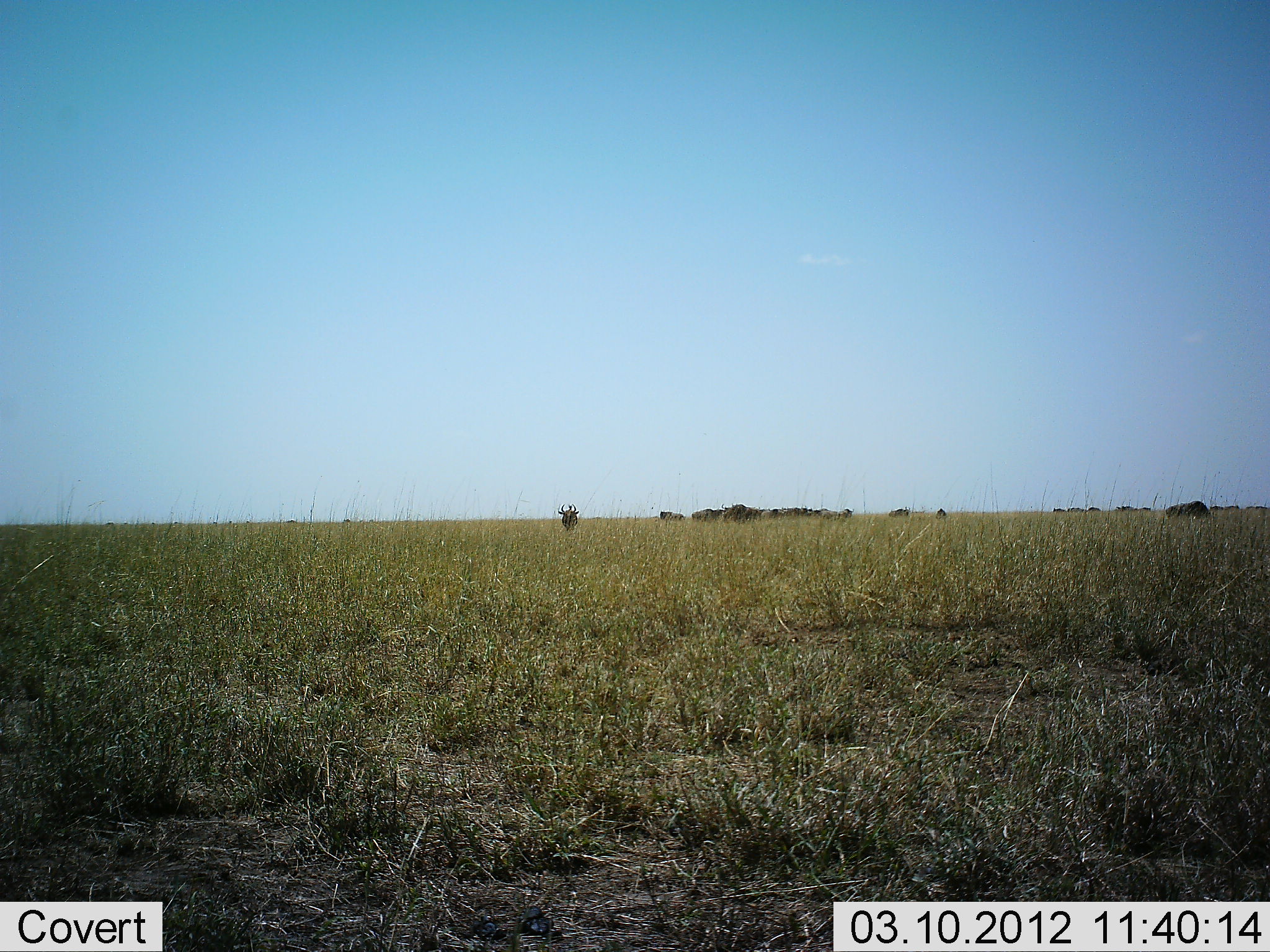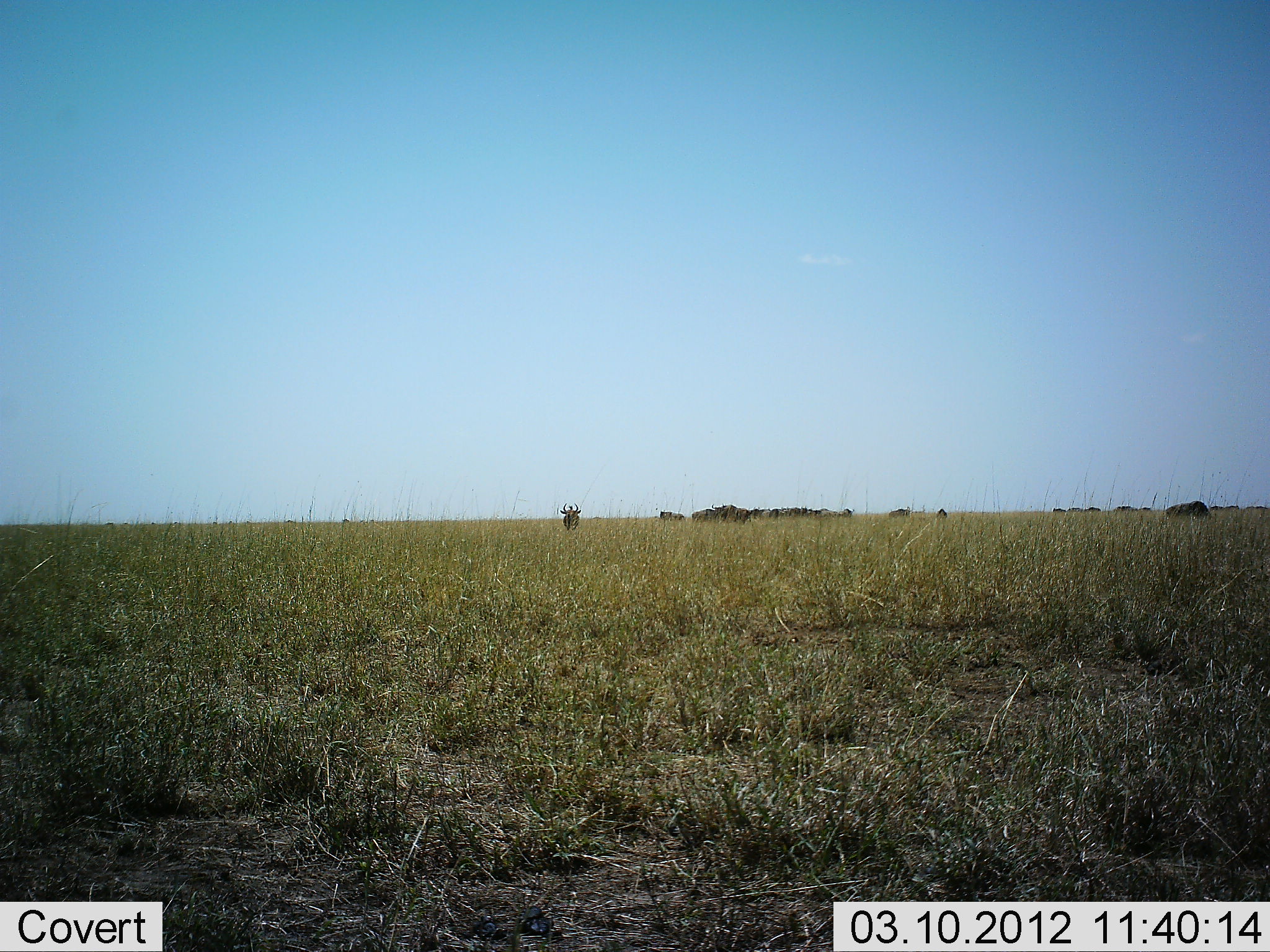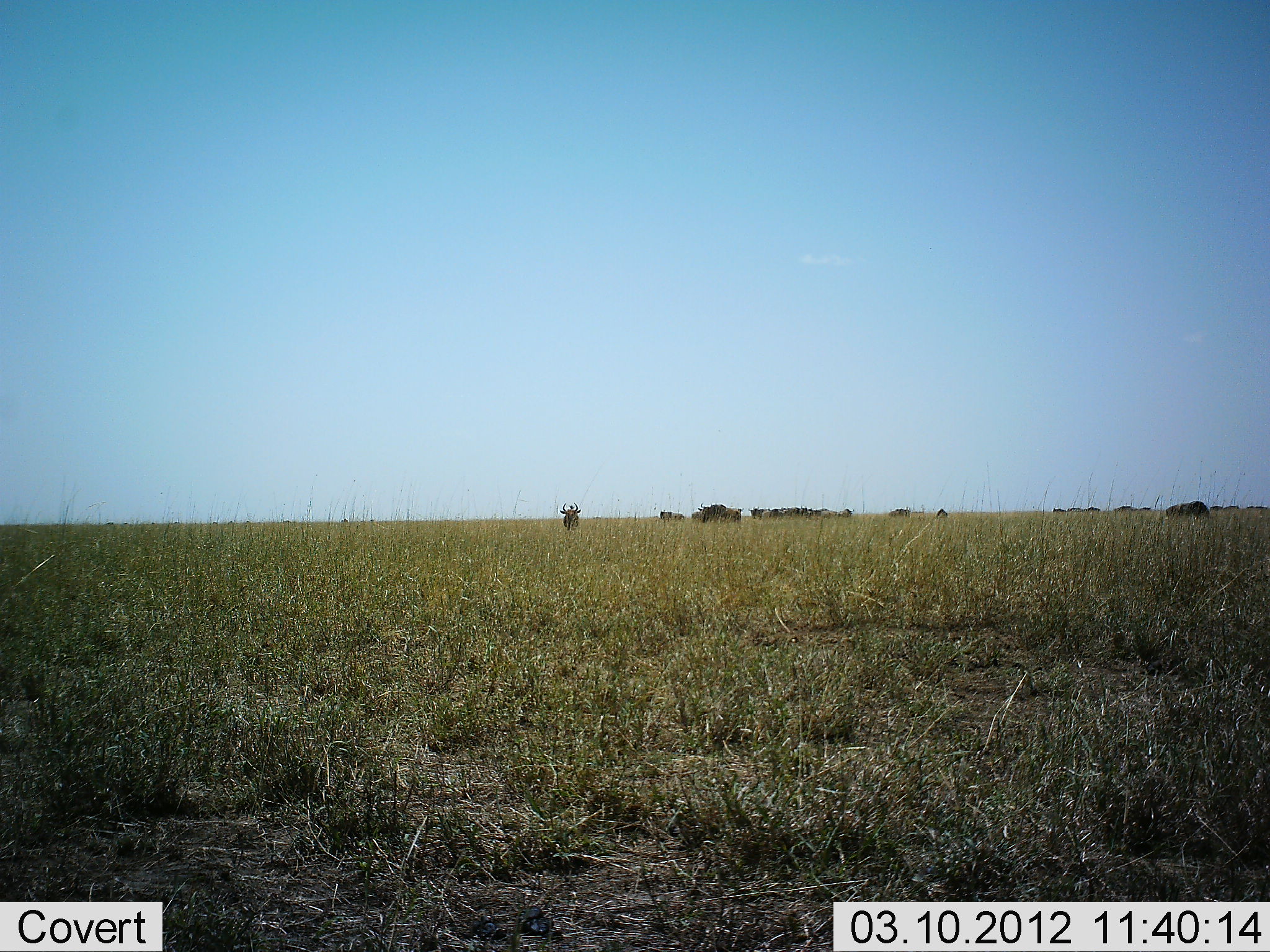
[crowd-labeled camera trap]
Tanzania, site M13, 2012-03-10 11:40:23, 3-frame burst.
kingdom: Animalia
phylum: Chordata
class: Mammalia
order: Artiodactyla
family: Bovidae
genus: Connochaetes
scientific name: Connochaetes taurinus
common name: blue wildebeest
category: wildebeest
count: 11-50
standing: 58%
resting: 11%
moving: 74%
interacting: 0%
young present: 0%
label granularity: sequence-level